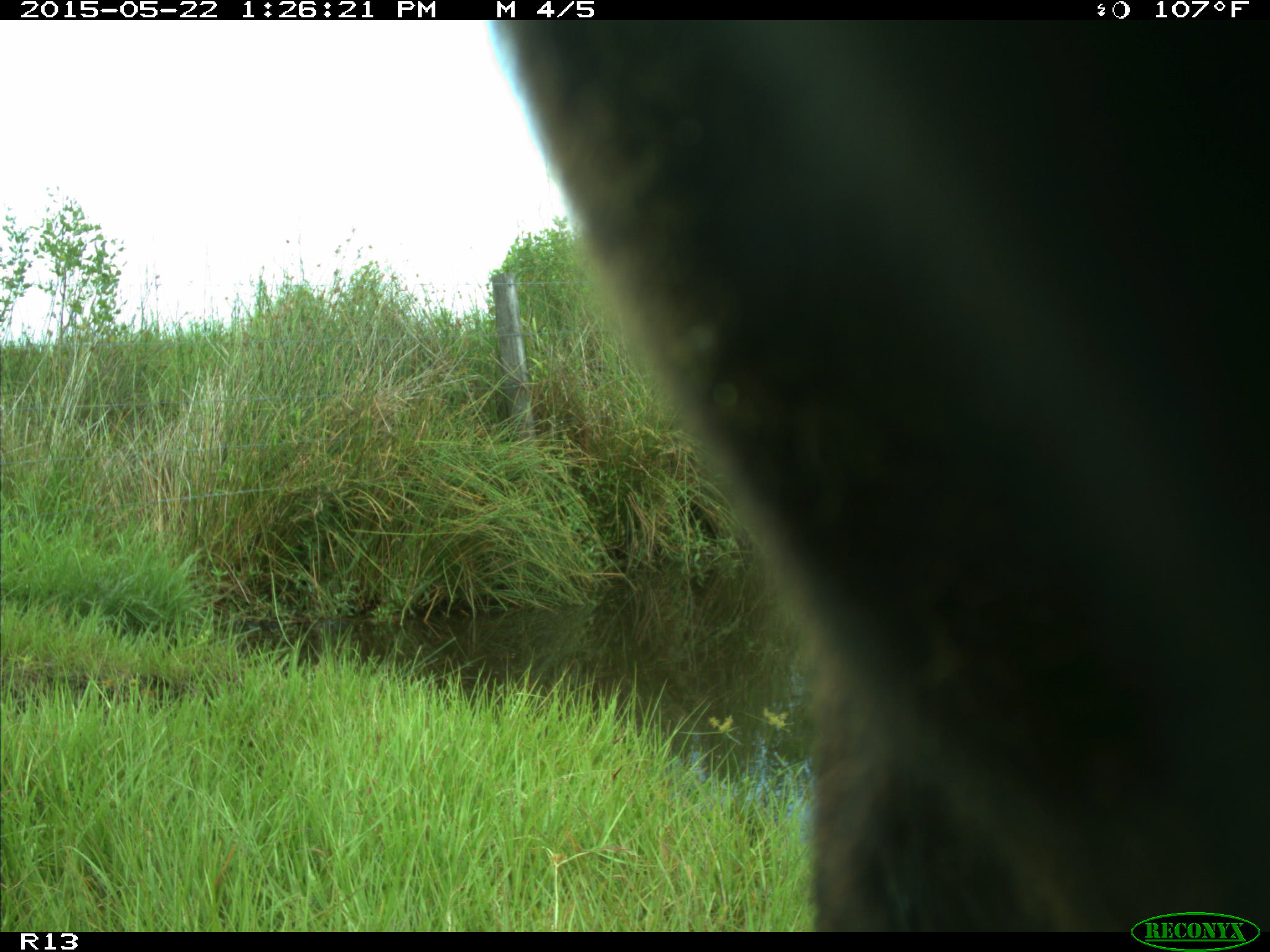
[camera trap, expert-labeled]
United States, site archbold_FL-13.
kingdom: Animalia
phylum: Chordata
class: Mammalia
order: Artiodactyla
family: Bovidae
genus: Bos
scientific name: Bos taurus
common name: domestic cow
Bos taurus (domestic cow).